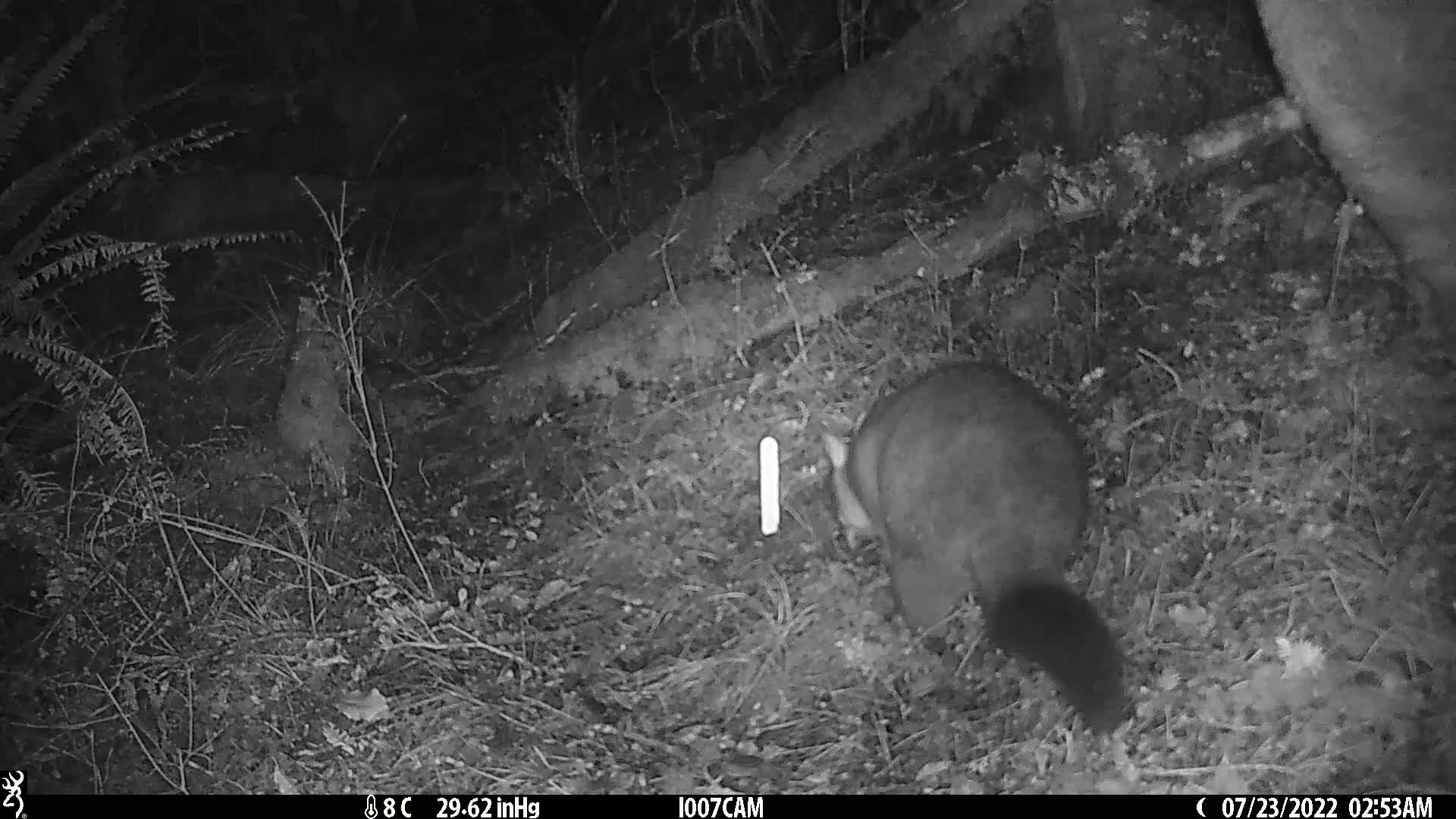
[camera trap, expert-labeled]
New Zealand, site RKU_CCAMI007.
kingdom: Animalia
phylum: Chordata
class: Mammalia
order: Diprotodontia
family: Phalangeridae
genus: Trichosurus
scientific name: Trichosurus vulpecula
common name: common brushtail possum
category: possum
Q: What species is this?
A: Possum (common brushtail possum) (Trichosurus vulpecula).